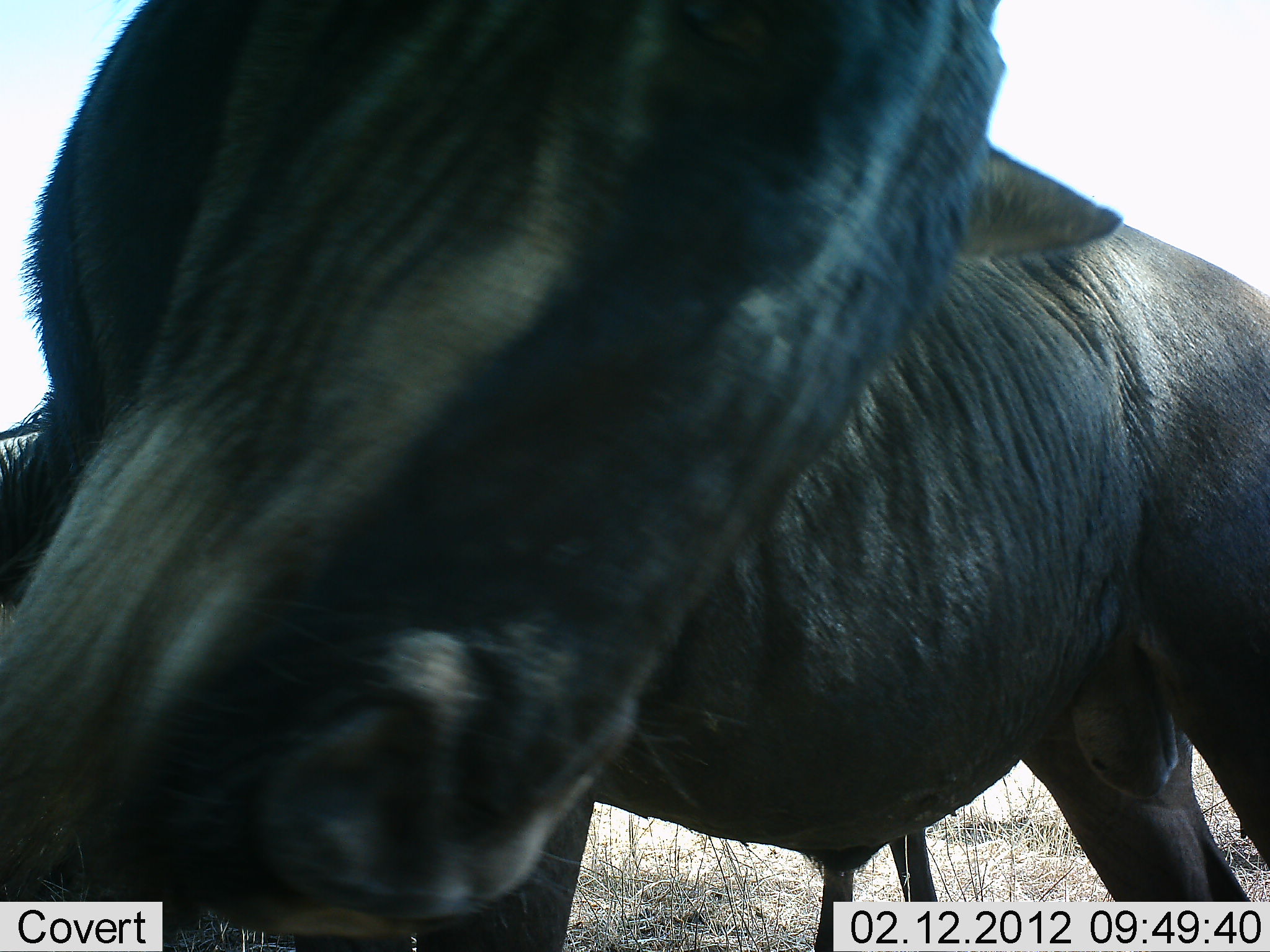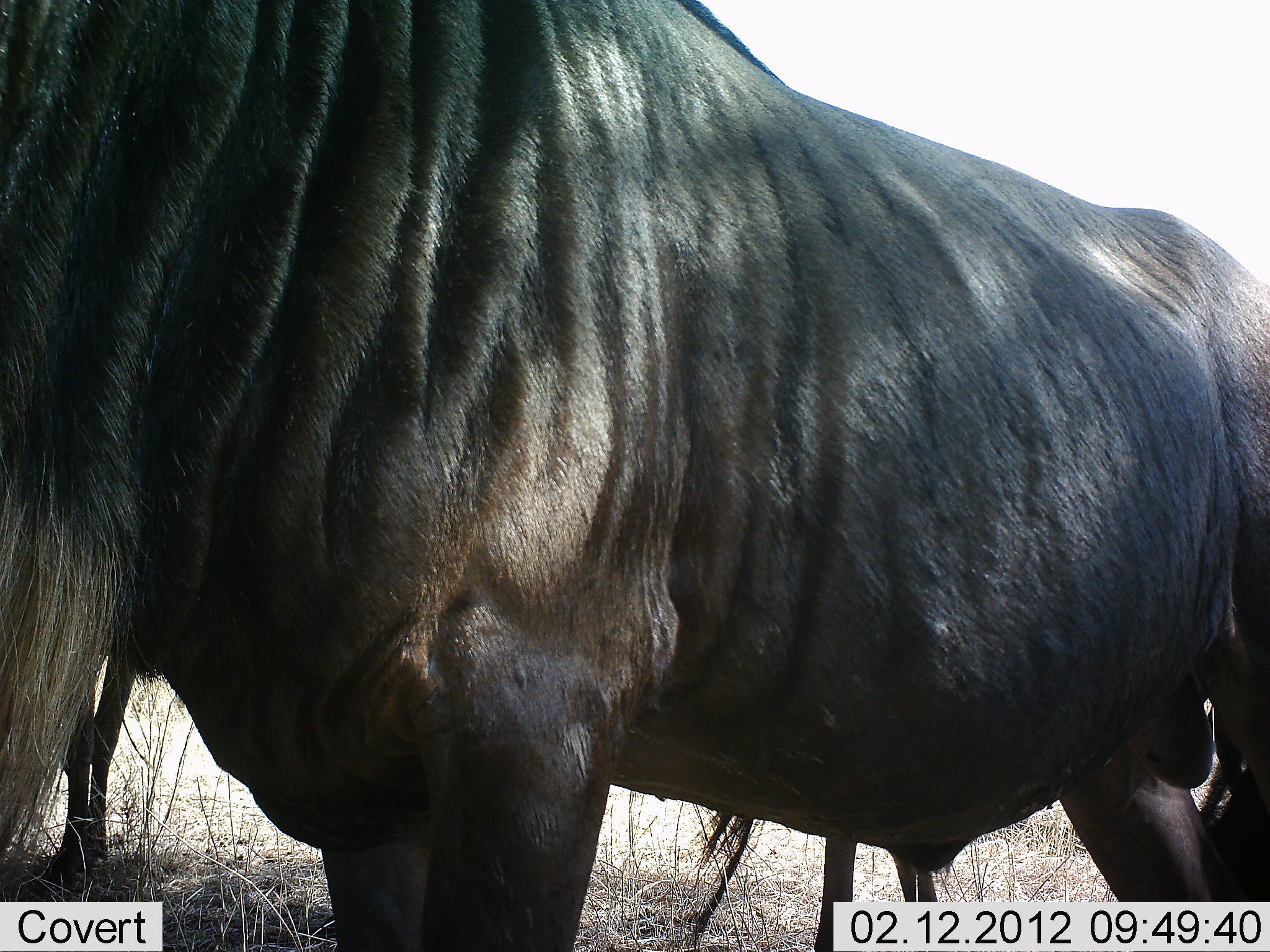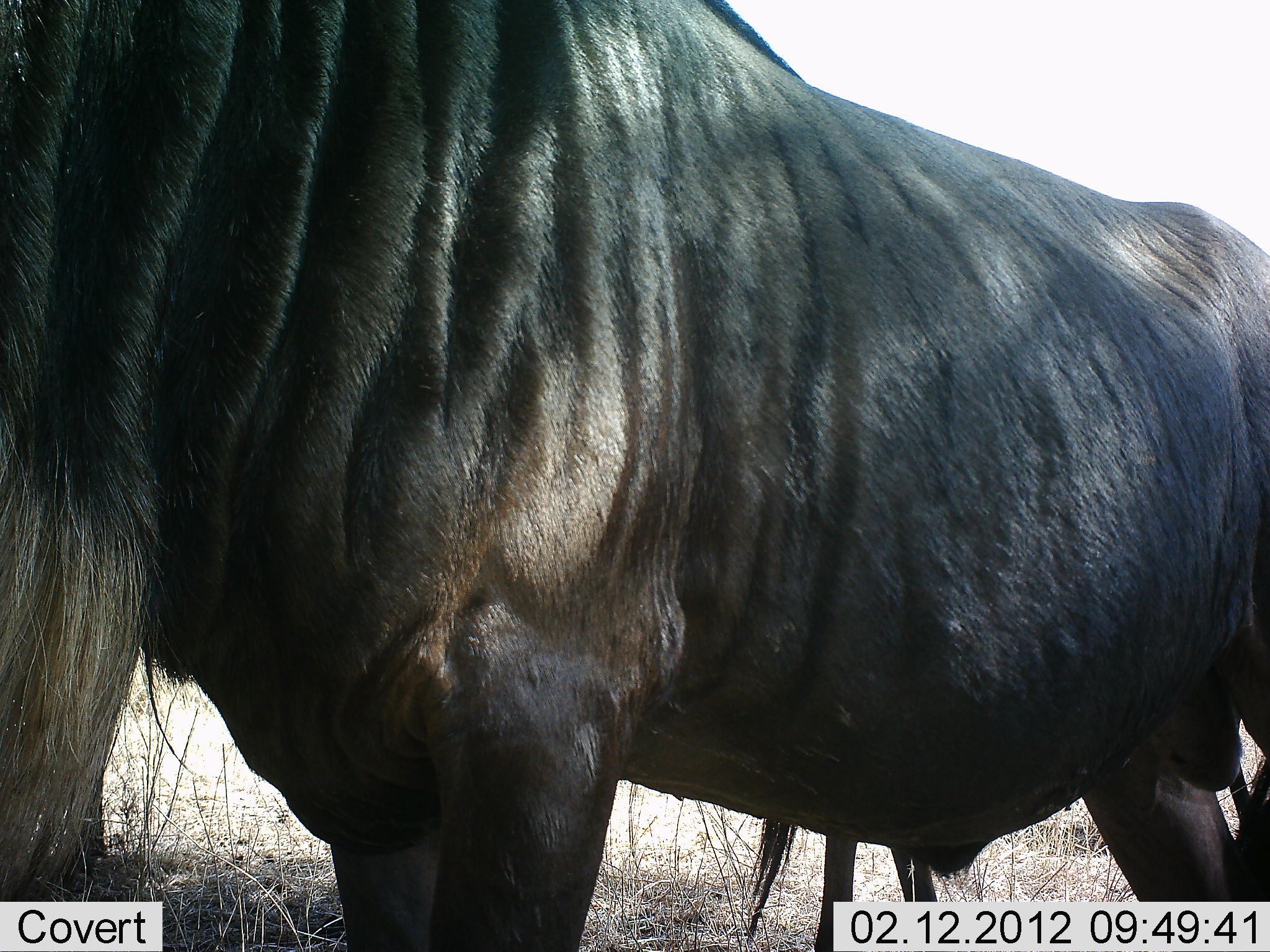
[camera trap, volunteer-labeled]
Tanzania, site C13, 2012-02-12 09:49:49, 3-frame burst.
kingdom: Animalia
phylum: Chordata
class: Mammalia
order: Artiodactyla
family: Bovidae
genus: Connochaetes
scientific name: Connochaetes taurinus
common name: blue wildebeest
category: wildebeest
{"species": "wildebeest (blue wildebeest) (Connochaetes taurinus)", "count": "2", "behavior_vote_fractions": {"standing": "85%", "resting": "10%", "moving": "10%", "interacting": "0%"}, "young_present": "0%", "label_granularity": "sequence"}